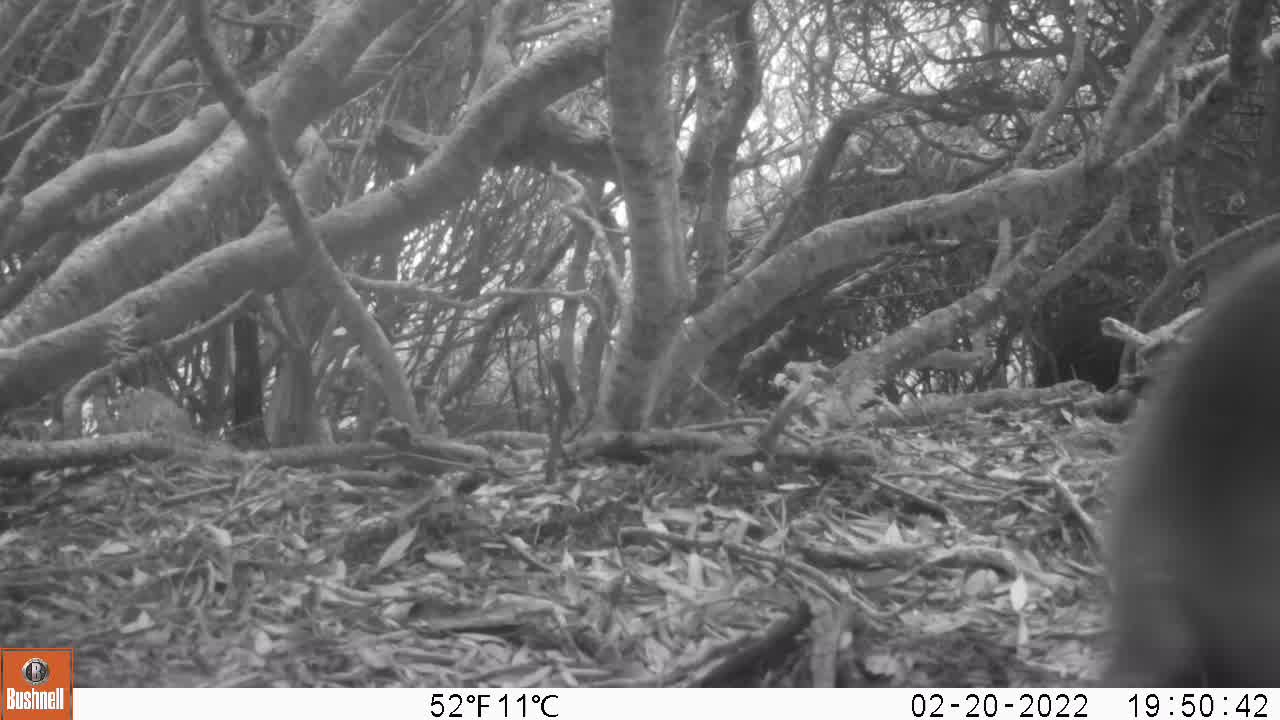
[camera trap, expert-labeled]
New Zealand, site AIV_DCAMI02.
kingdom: Animalia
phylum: Chordata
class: Mammalia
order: Carnivora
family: Otariidae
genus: Phocarctos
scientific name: Phocarctos hookeri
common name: new zealand sea lion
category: sealion